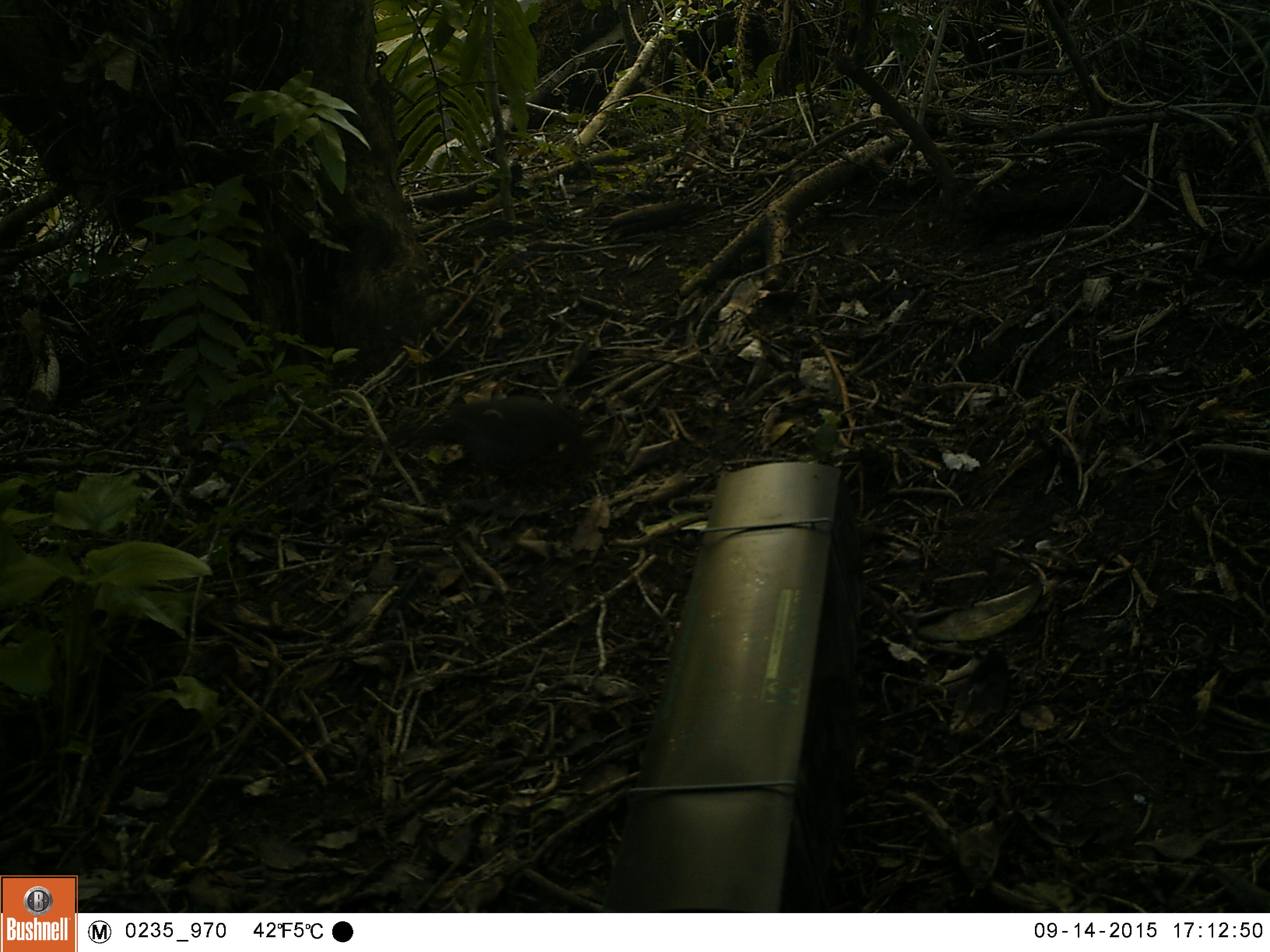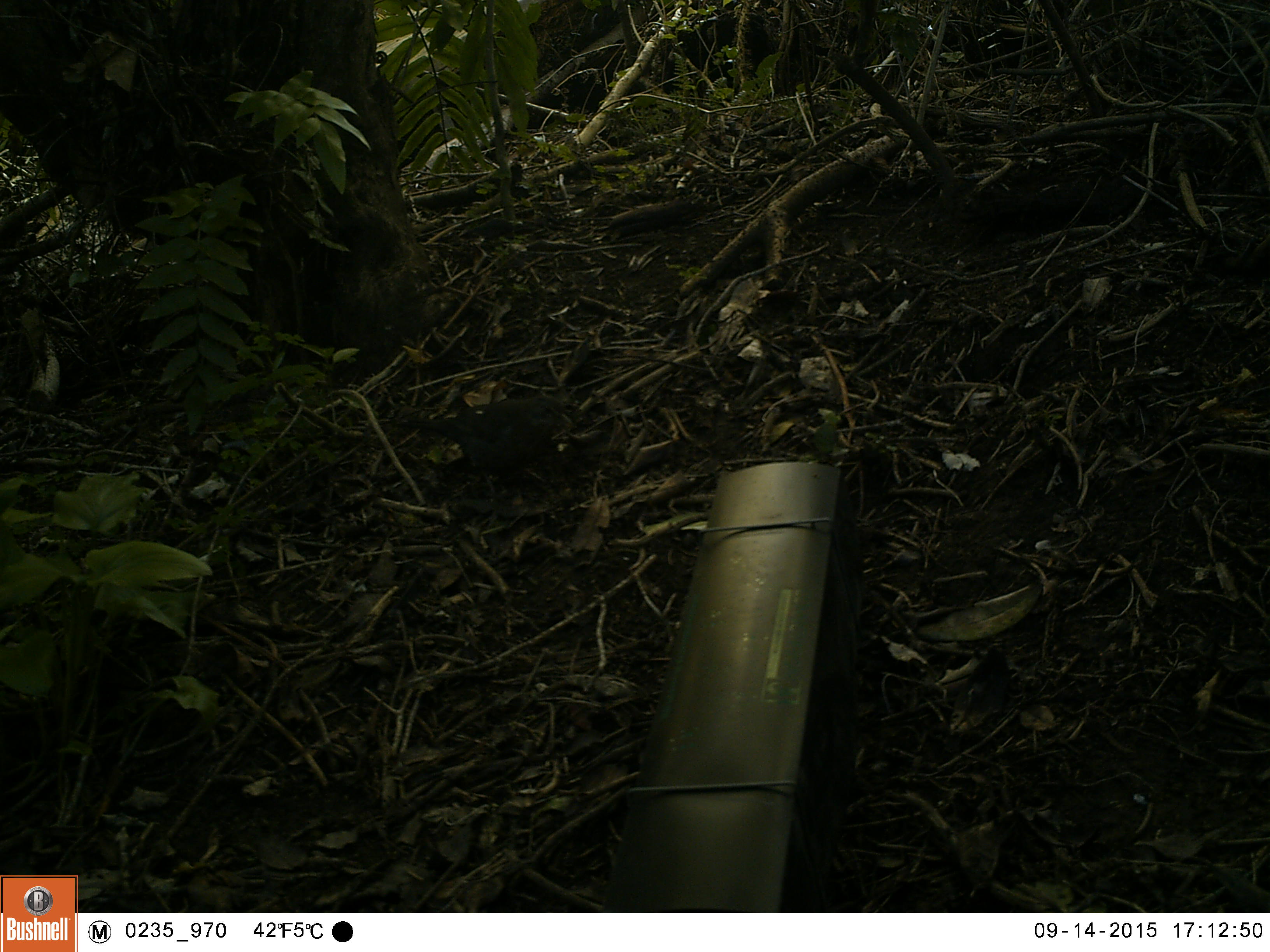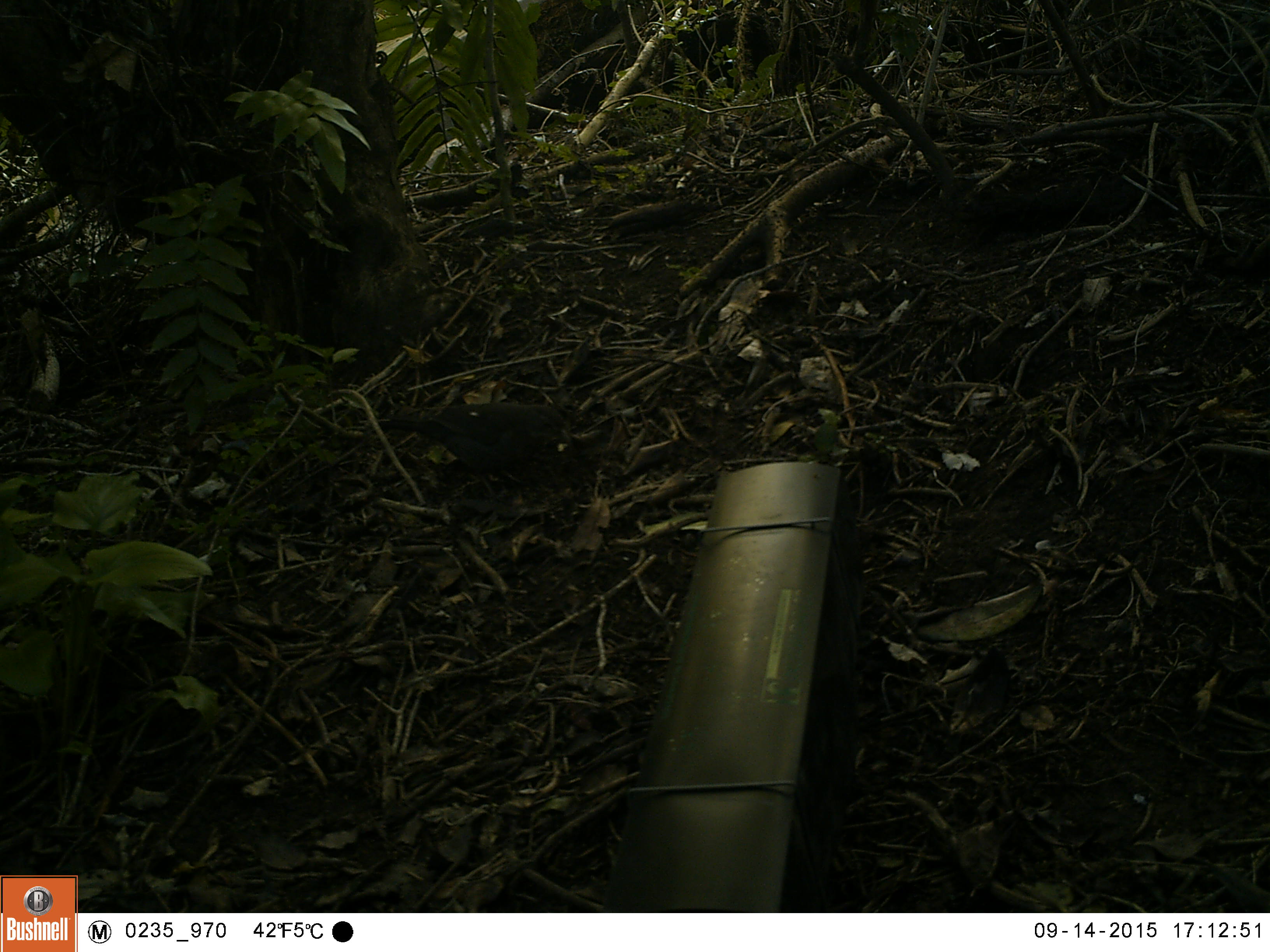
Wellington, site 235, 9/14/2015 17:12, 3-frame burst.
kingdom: Animalia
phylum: Chordata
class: Aves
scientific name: Aves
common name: bird